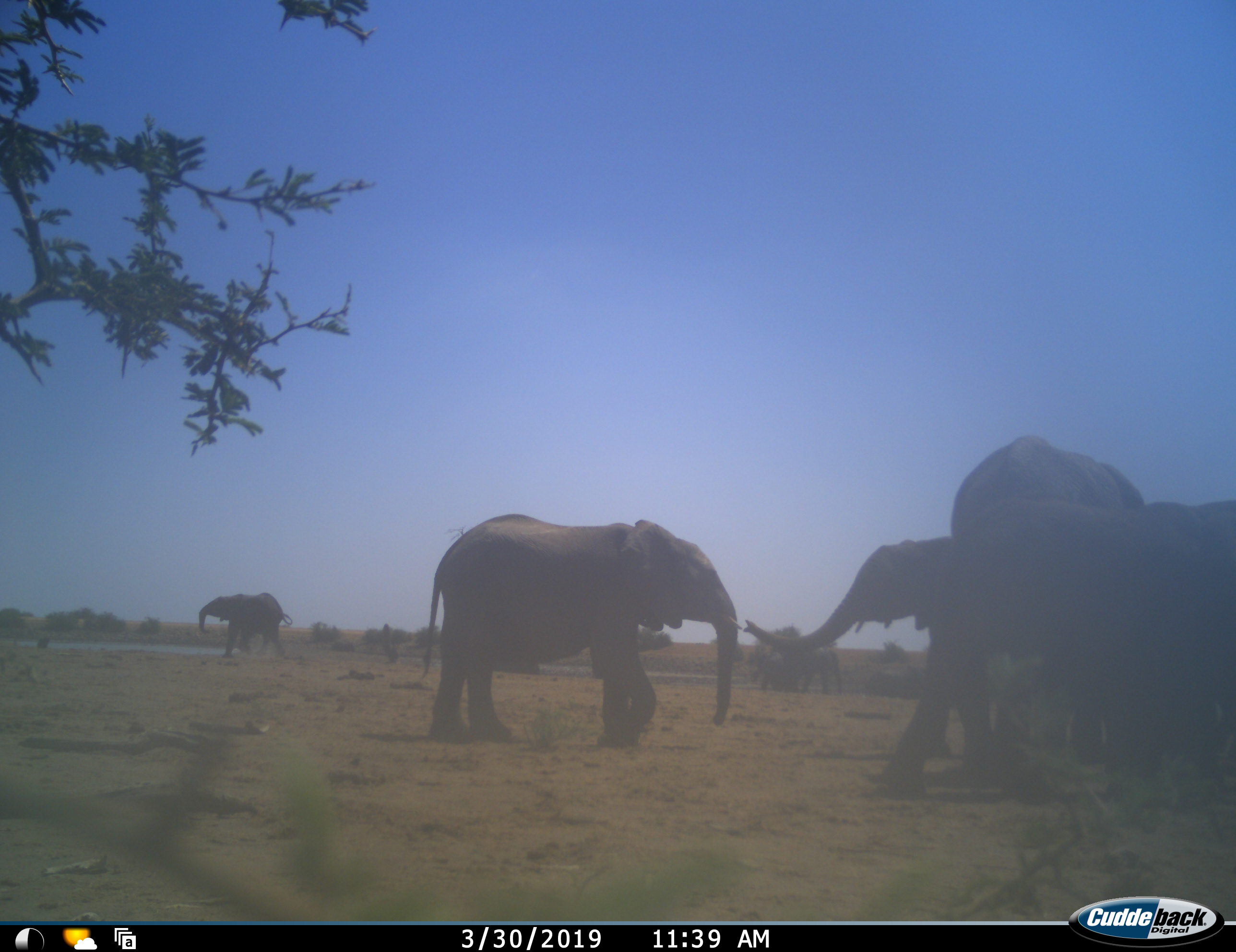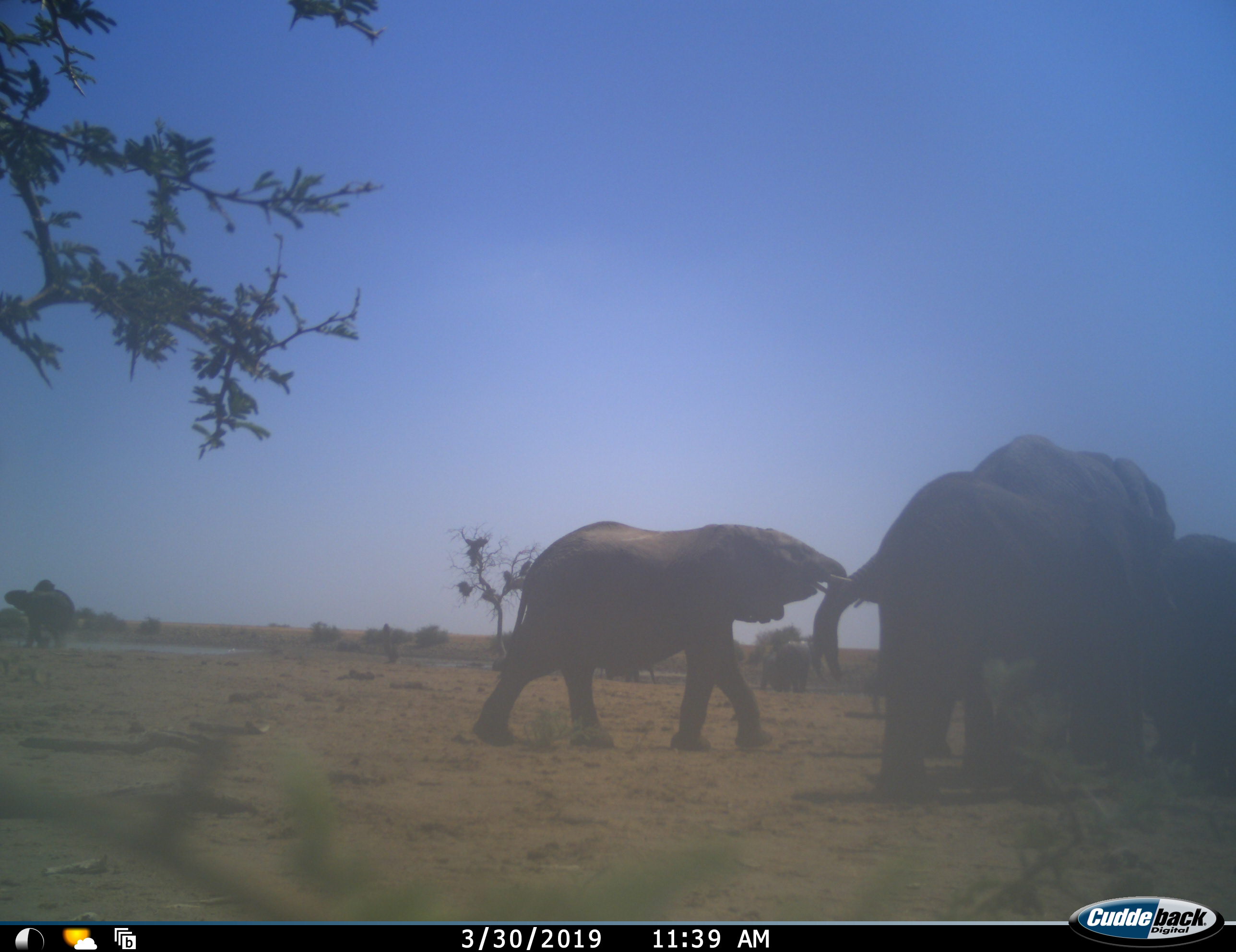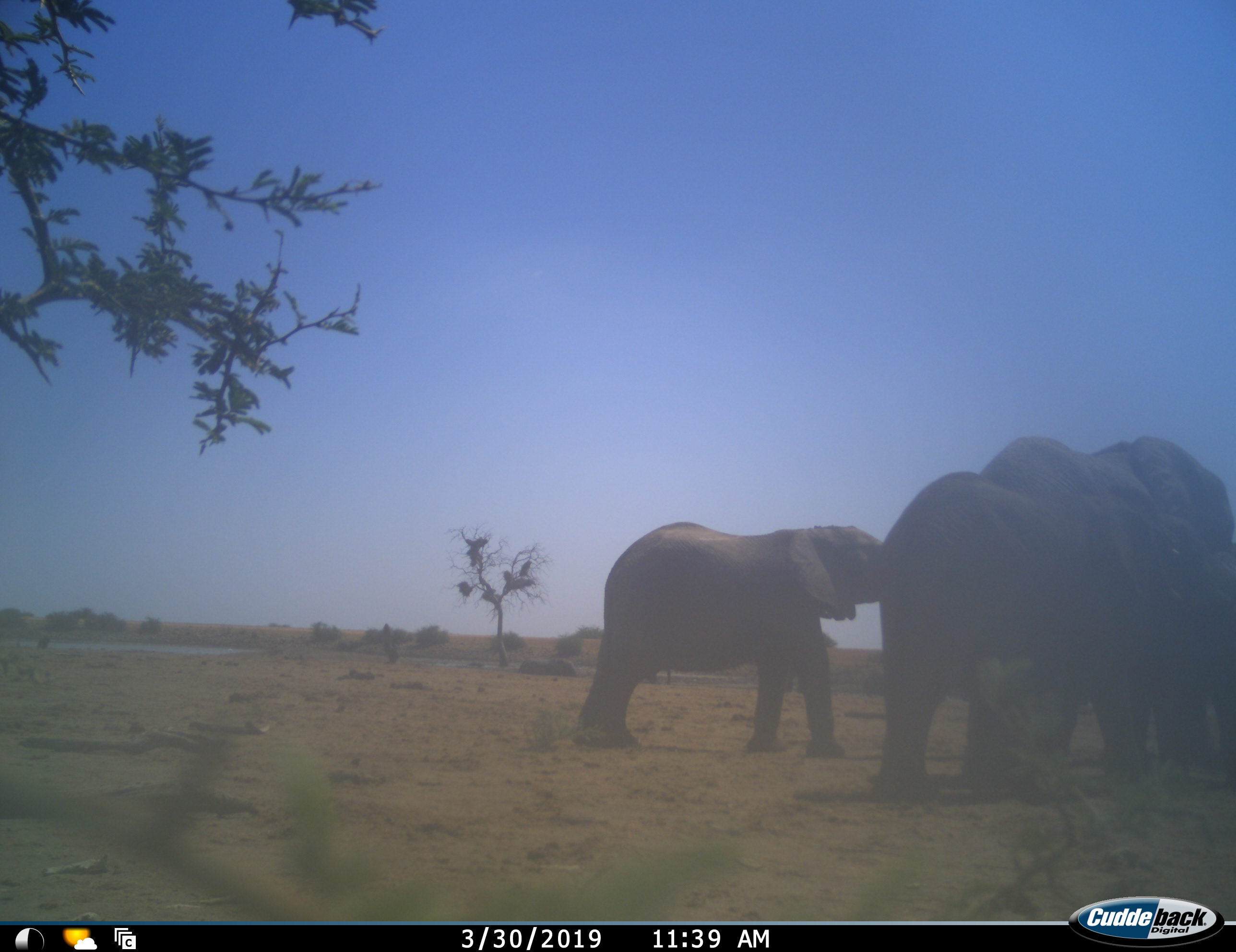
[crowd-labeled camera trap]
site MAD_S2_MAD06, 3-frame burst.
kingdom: Animalia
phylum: Chordata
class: Mammalia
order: Proboscidea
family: Elephantidae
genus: Loxodonta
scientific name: Loxodonta africana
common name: african bush elephant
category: elephant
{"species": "elephant (african bush elephant) (Loxodonta africana)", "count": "6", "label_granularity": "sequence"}